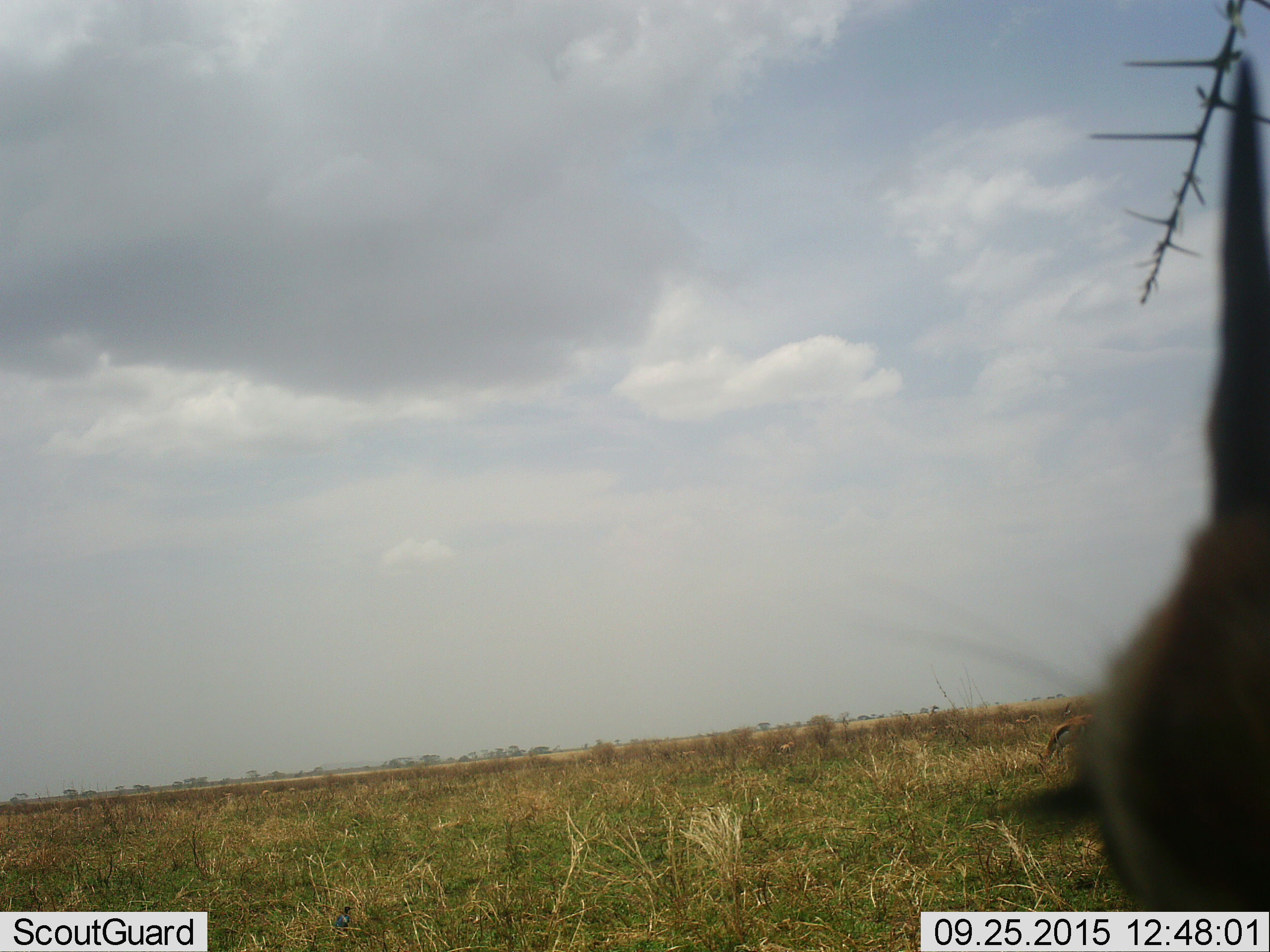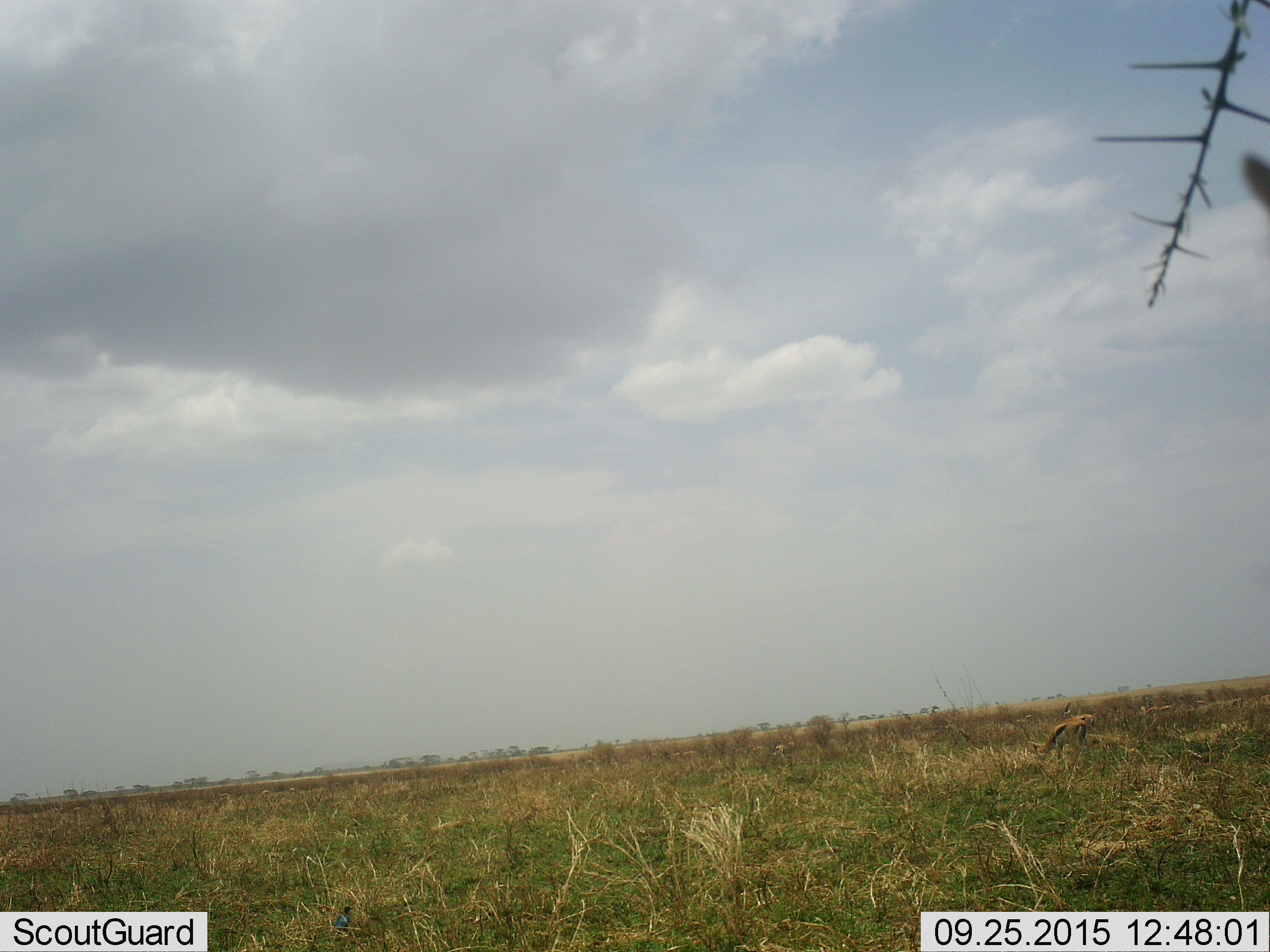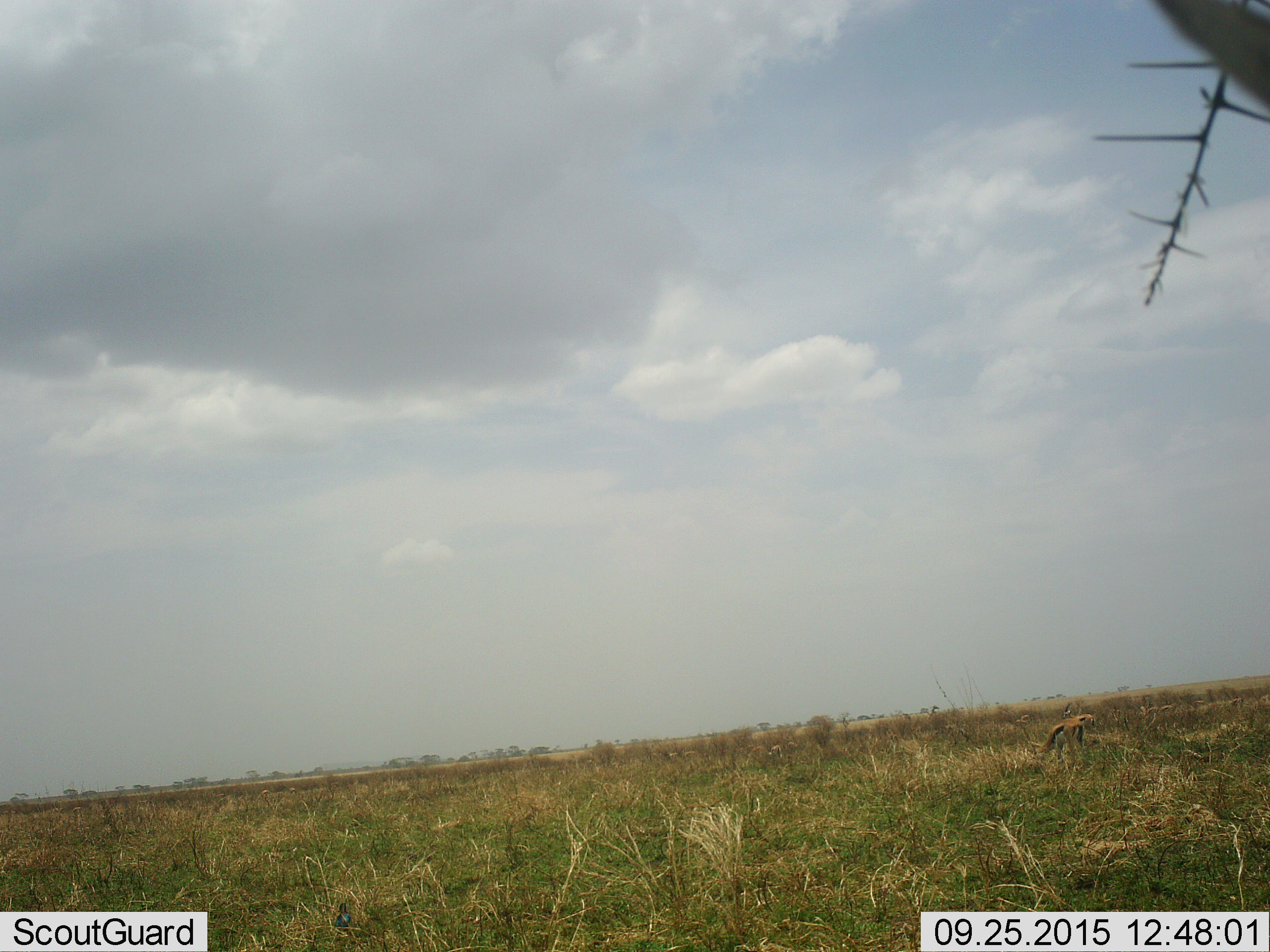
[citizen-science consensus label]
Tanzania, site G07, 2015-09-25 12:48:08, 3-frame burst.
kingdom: Animalia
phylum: Chordata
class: Mammalia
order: Artiodactyla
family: Bovidae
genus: Eudorcas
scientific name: Eudorcas thomsonii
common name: thomson's gazelle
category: gazellethomsons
Gazellethomsons (thomson's gazelle) (Eudorcas thomsonii), count 11-50. Behavior (volunteer vote fractions): standing 83%, resting 0%, moving 33%, interacting 0%. Young present (vote fraction): 0%. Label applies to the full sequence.